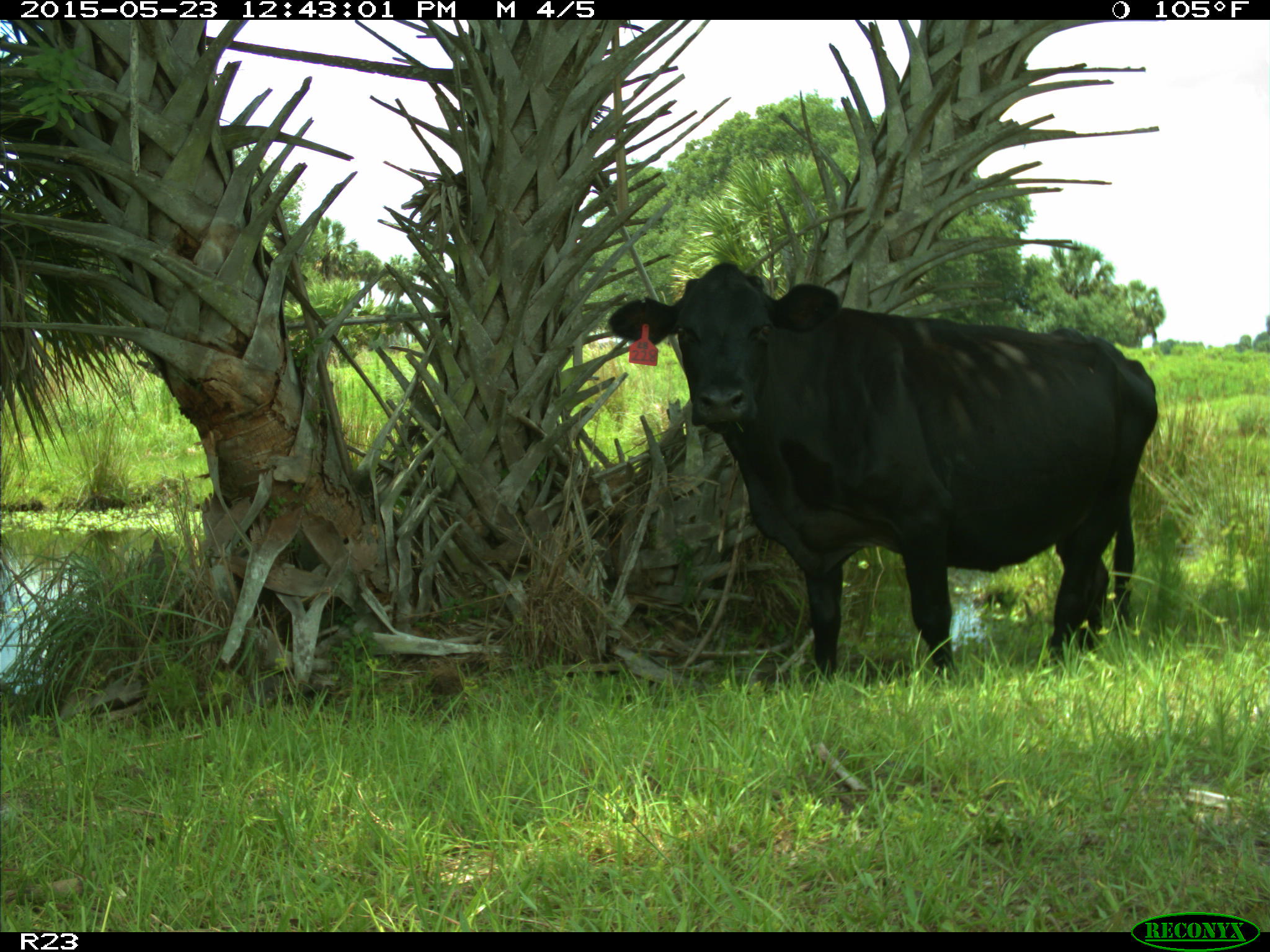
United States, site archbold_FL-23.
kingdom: Animalia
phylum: Chordata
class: Mammalia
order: Artiodactyla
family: Bovidae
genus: Bos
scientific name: Bos taurus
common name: domestic cow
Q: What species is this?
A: Bos taurus (domestic cow).